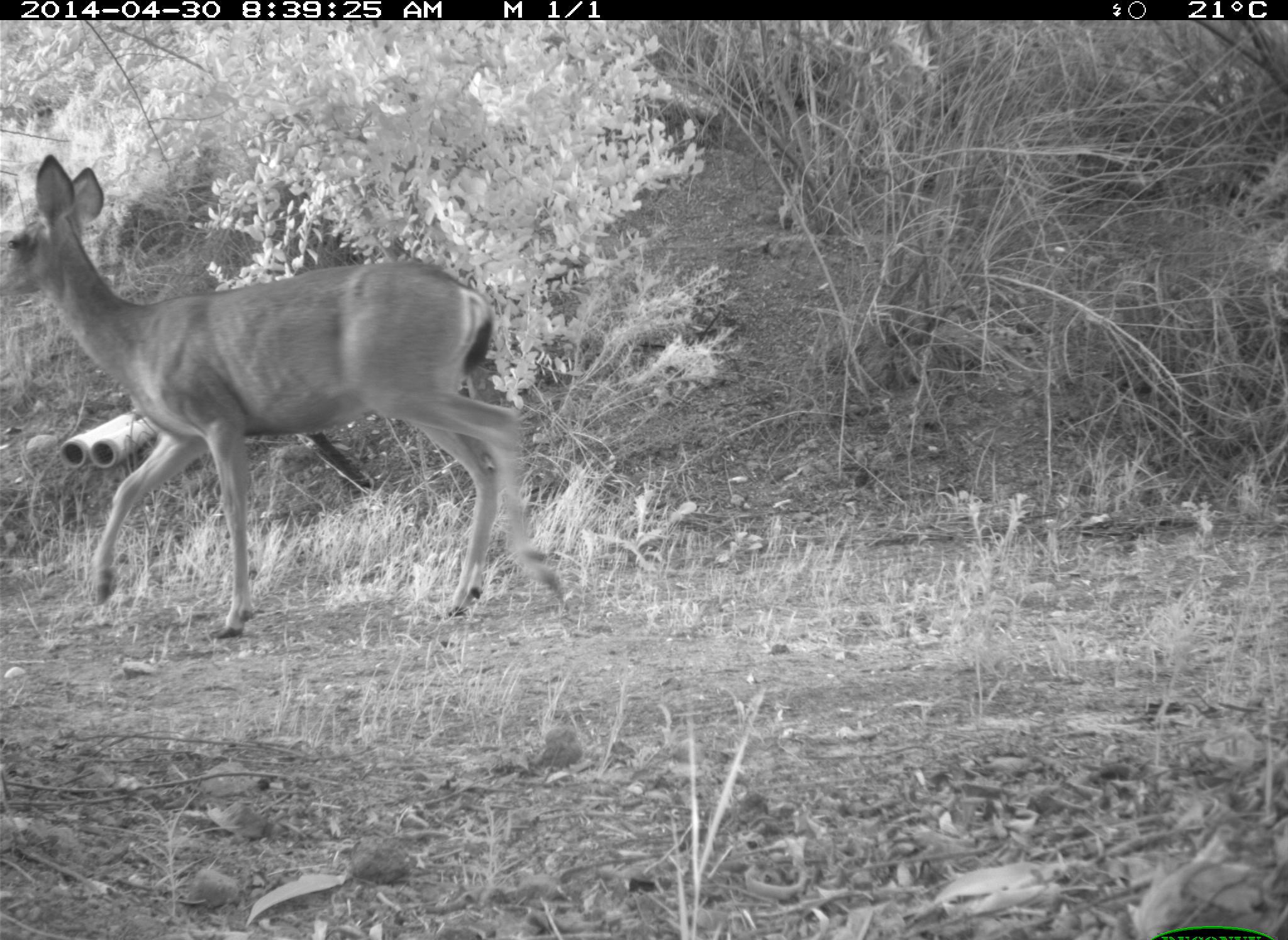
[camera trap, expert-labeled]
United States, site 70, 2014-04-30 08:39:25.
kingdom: Animalia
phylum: Chordata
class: Mammalia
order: Artiodactyla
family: Cervidae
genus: Odocoileus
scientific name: Odocoileus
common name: deer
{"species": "deer (Odocoileus)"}